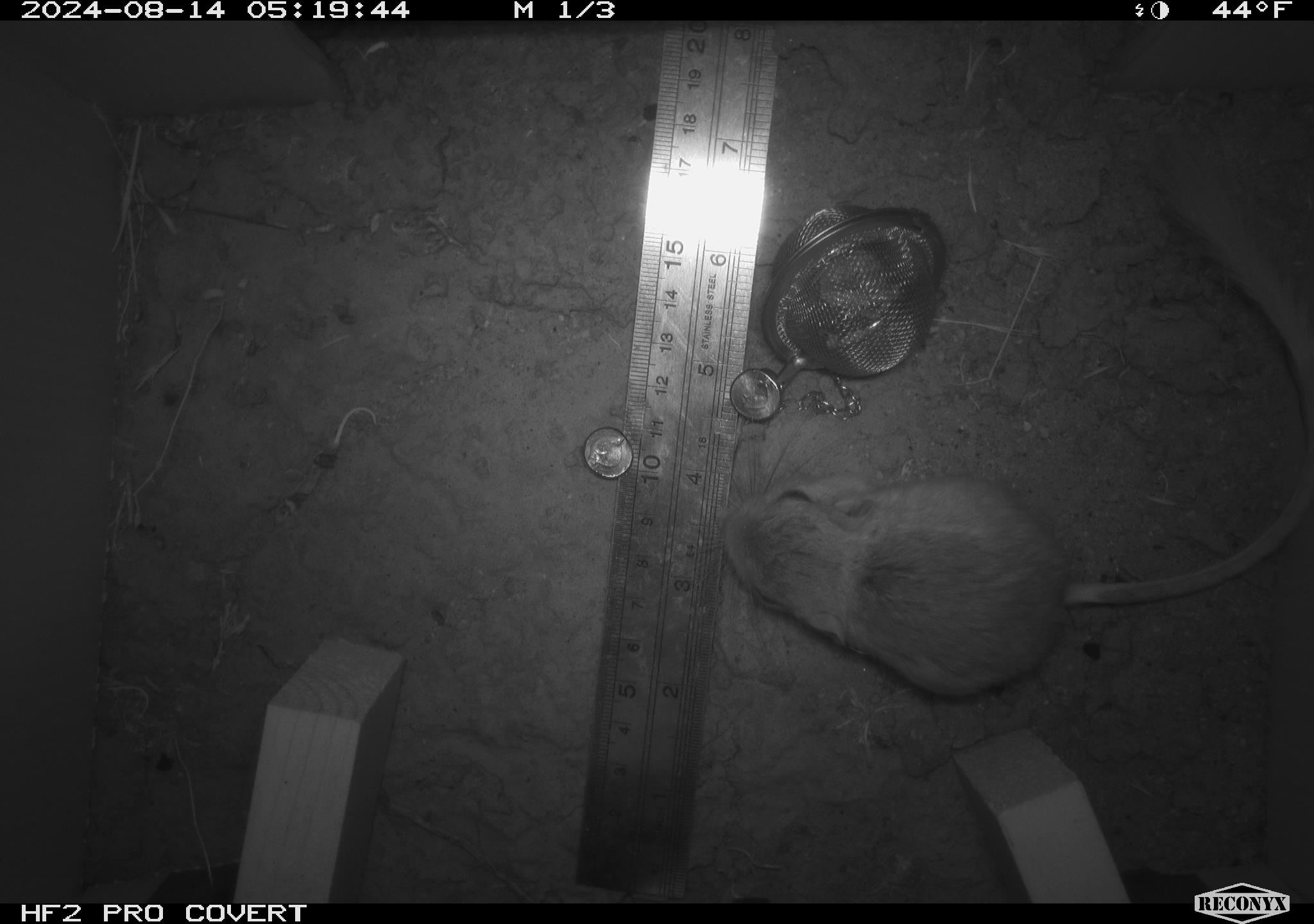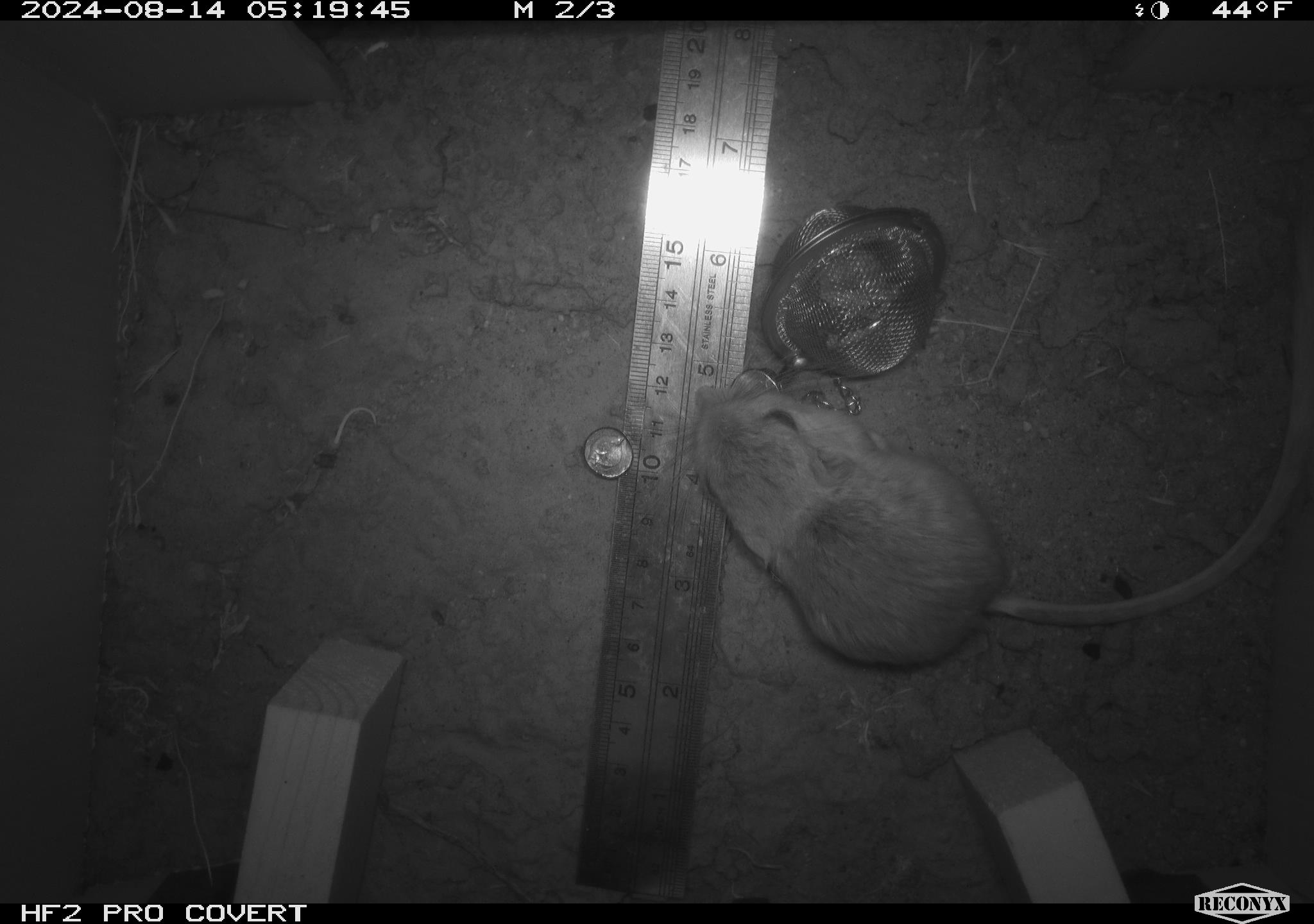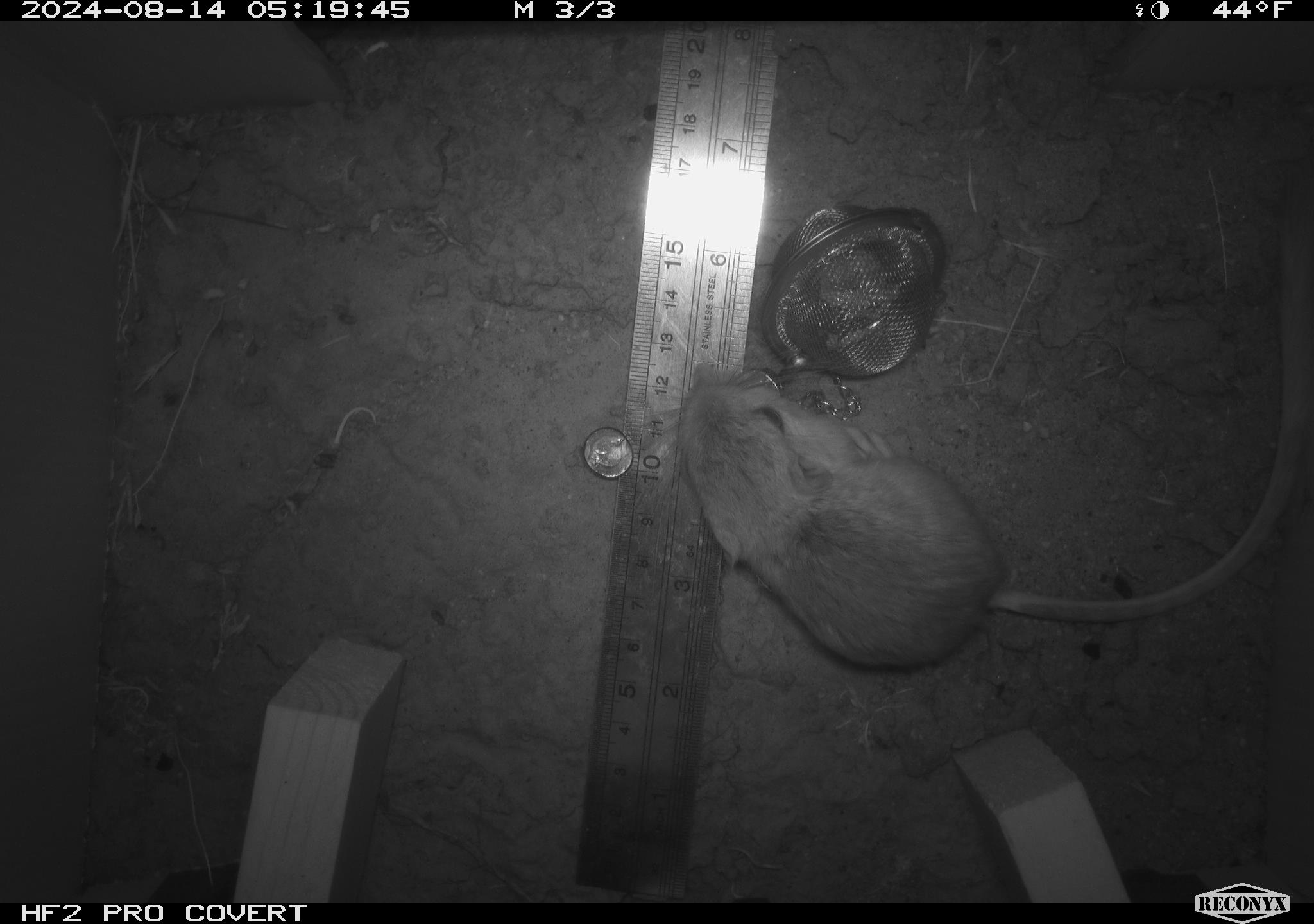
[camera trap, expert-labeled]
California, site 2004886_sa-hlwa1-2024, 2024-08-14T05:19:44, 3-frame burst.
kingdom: Animalia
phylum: Chordata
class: Mammalia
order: Rodentia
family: Heteromyidae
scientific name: Heteromyidae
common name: kangaroo rats and pocket mice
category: heteromyidae family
Heteromyidae family (kangaroo rats and pocket mice) (Heteromyidae).